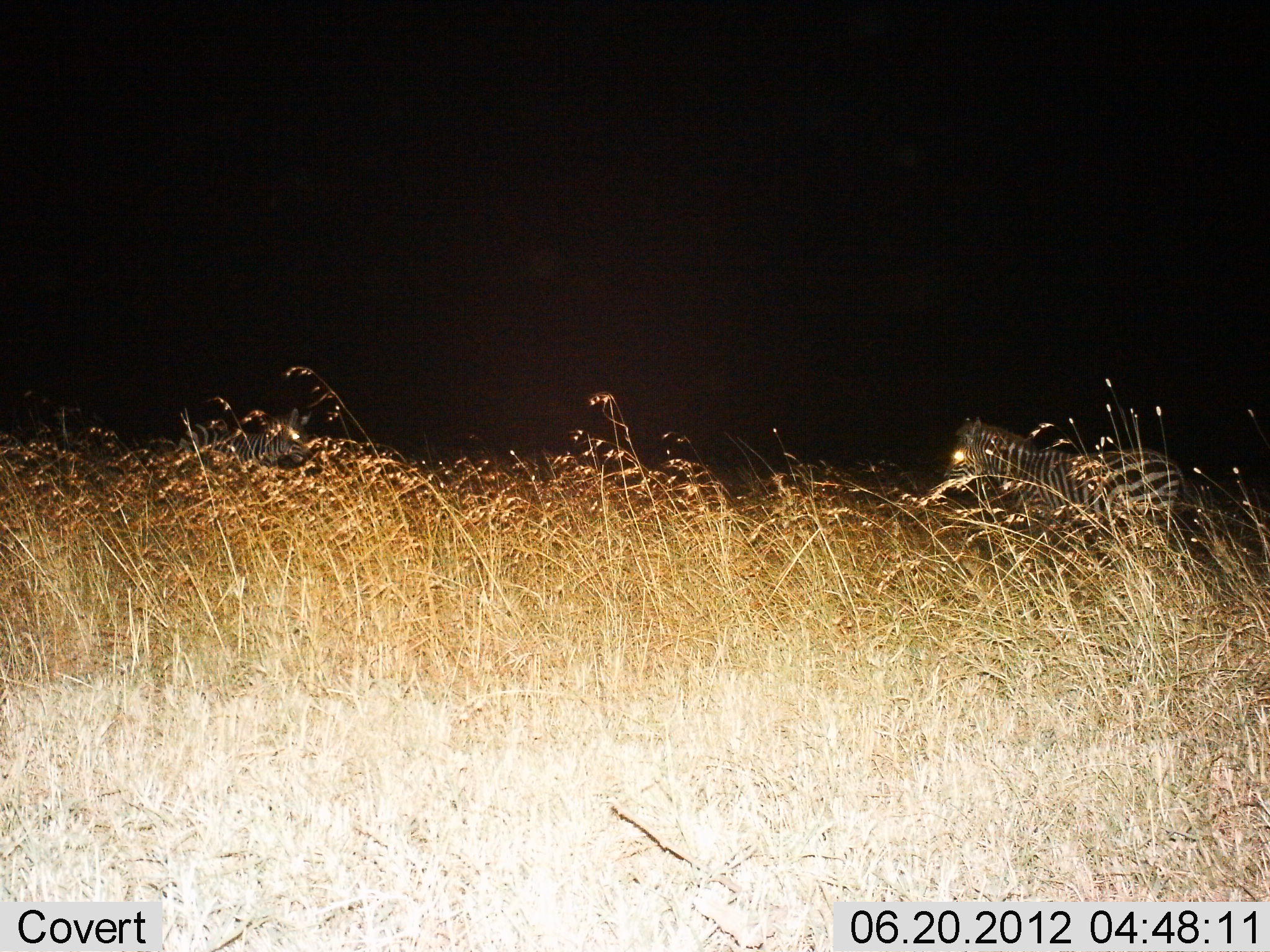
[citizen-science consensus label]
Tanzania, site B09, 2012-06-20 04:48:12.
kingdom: Animalia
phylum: Chordata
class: Mammalia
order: Perissodactyla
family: Equidae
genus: Equus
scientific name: Equus quagga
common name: plains zebra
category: zebra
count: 2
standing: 90%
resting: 0%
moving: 20%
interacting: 0%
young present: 0%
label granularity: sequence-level